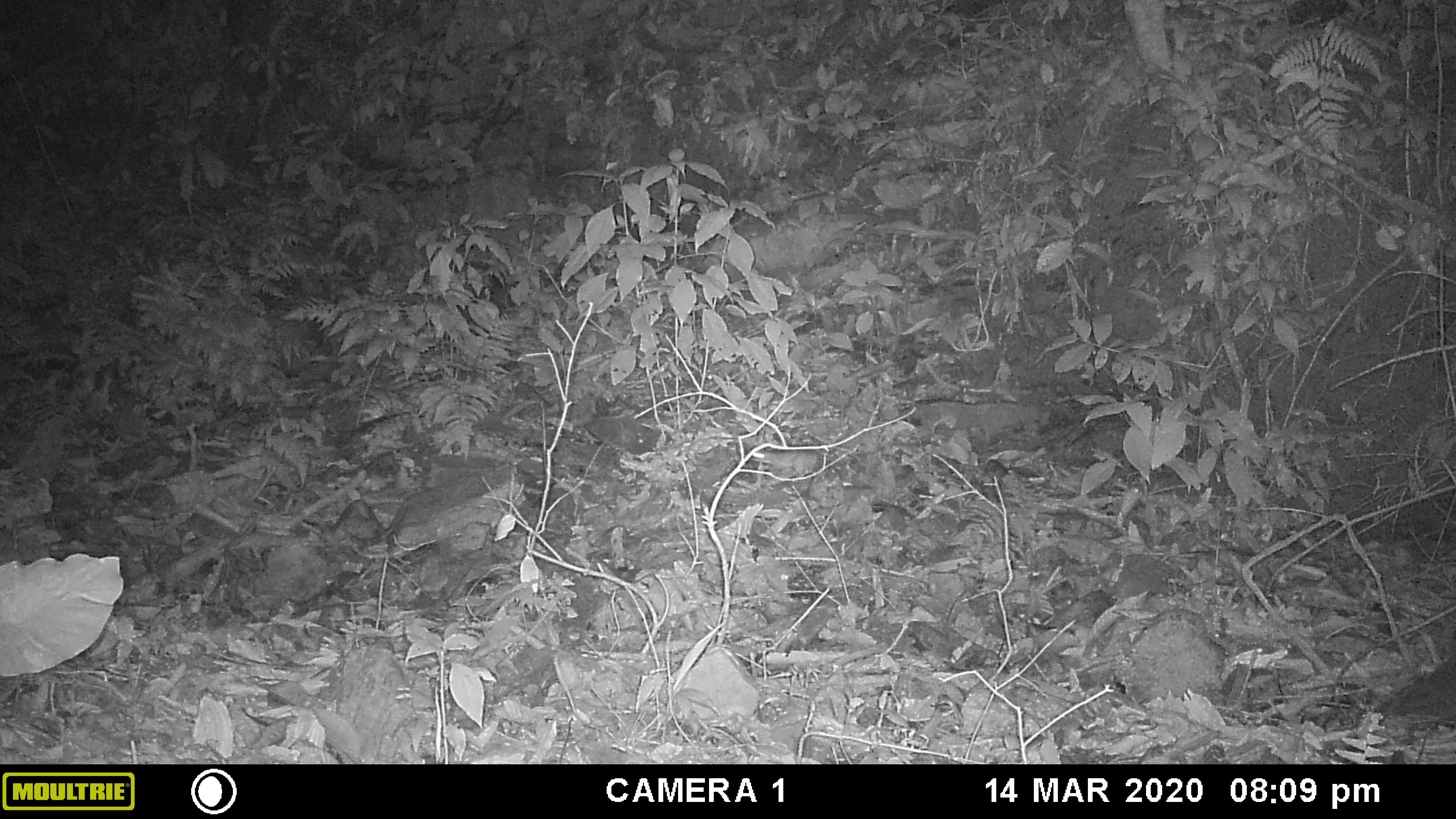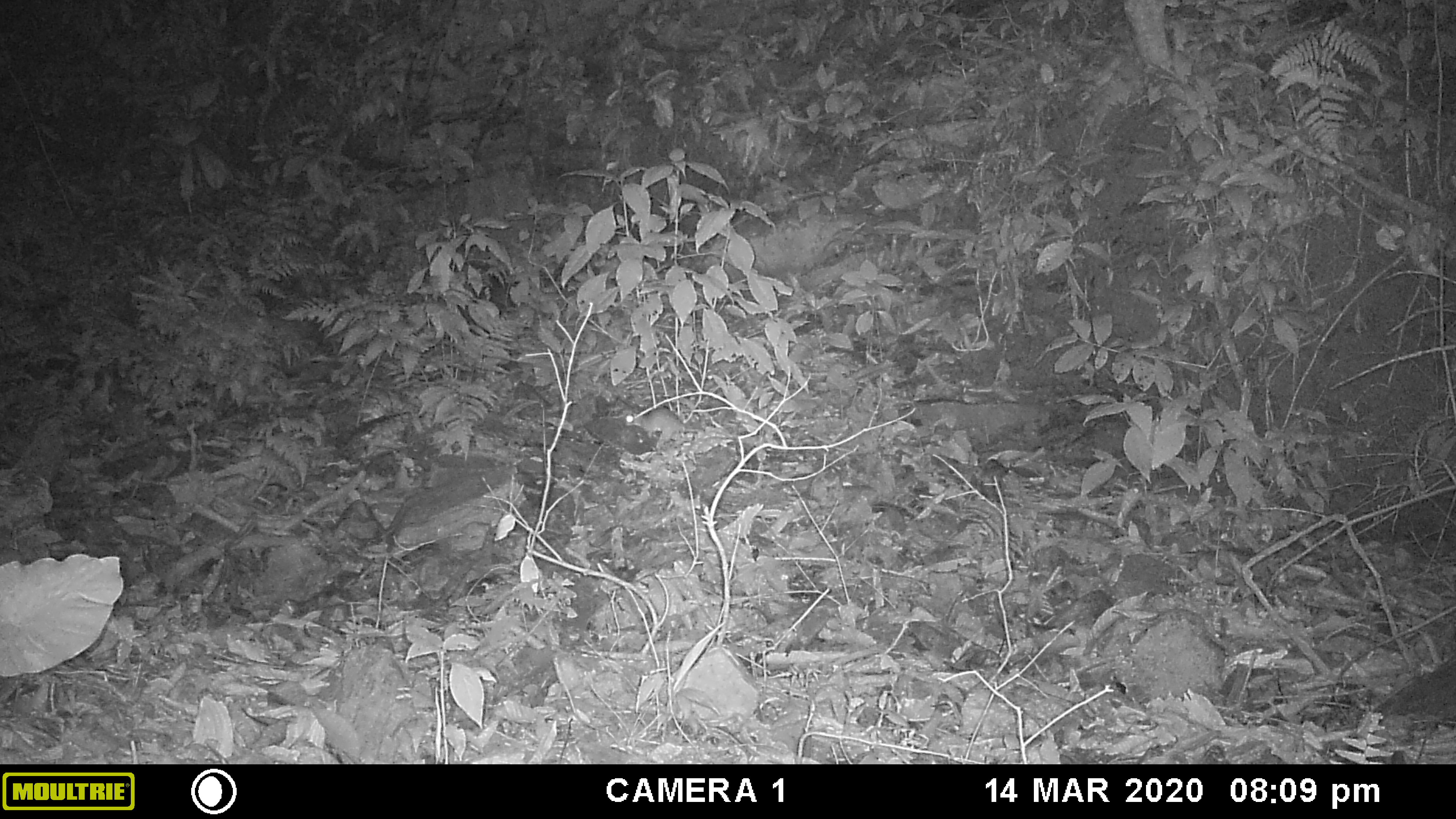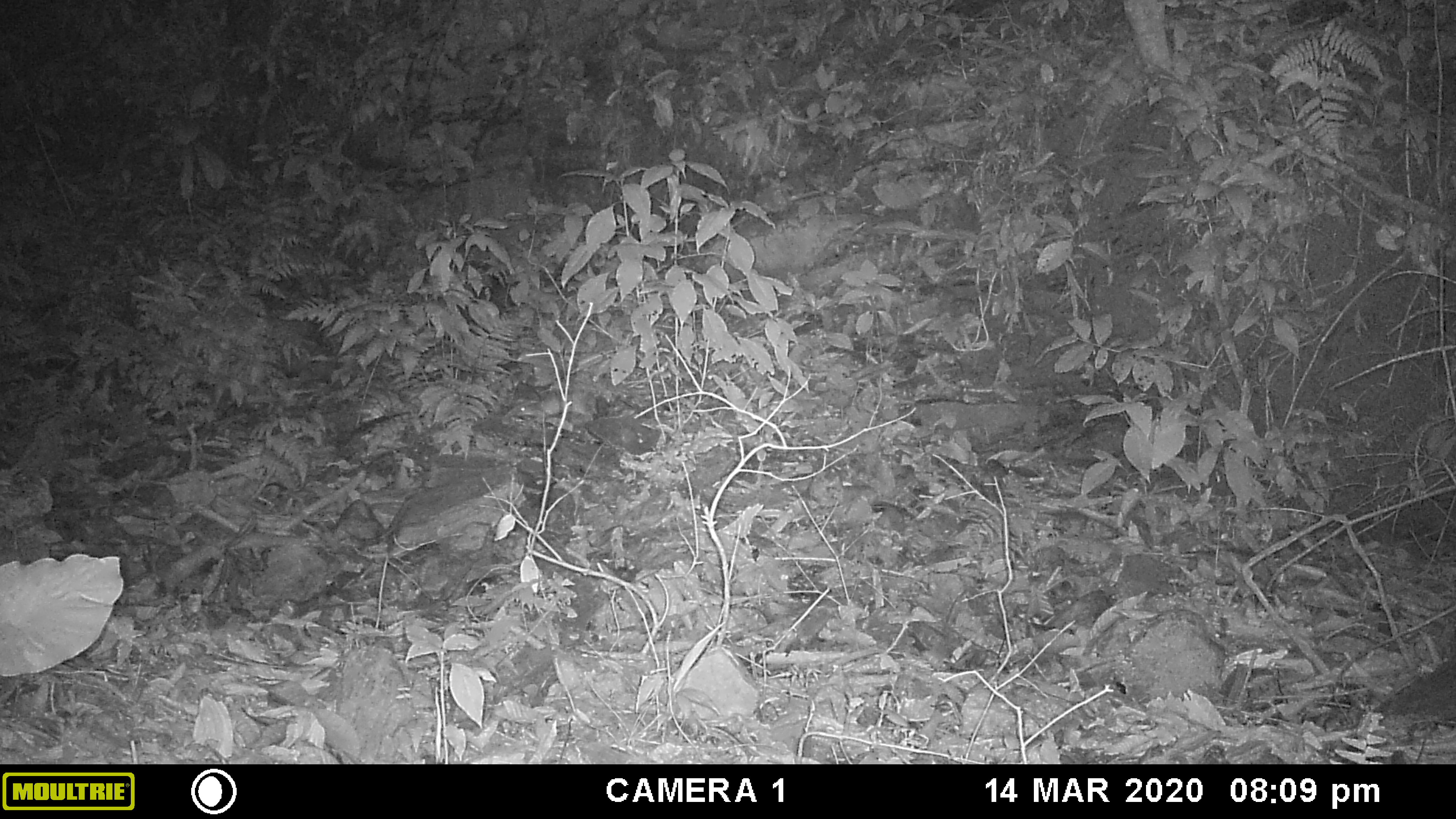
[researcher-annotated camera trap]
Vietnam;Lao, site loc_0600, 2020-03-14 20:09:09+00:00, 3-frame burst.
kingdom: Animalia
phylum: Chordata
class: Mammalia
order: Rodentia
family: Muridae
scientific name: Muridae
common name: old-world mice and rats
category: unidentified murid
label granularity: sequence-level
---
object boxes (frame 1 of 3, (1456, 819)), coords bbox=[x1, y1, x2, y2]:
unidentified murid: bbox=[751, 450, 823, 485]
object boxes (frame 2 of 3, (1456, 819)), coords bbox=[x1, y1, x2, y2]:
unidentified murid: bbox=[624, 406, 699, 449]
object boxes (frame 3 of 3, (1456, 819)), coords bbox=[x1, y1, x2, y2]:
unidentified murid: bbox=[516, 389, 597, 420]